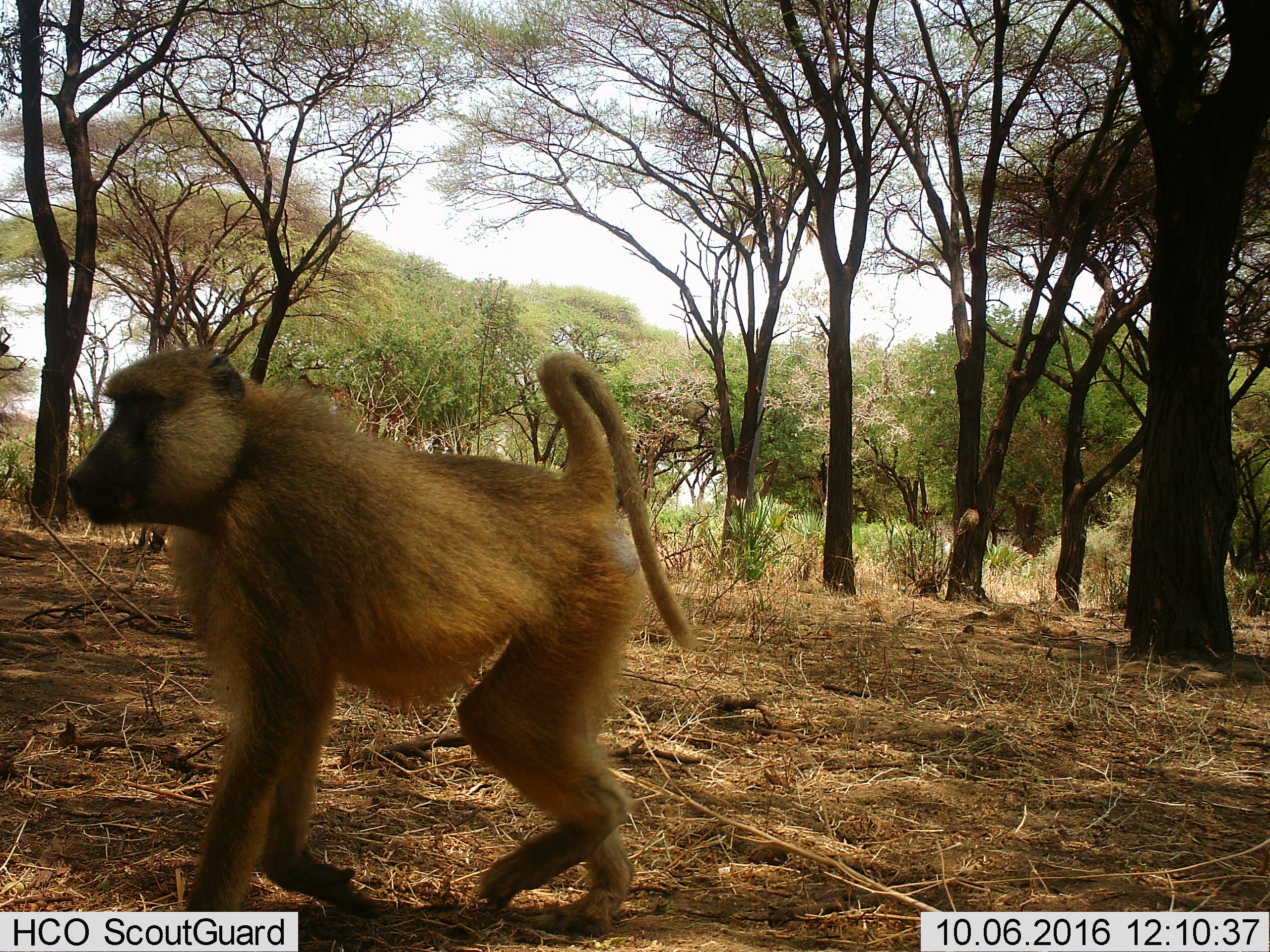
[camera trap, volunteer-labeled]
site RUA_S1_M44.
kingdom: Animalia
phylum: Chordata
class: Mammalia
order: Primates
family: Cercopithecidae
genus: Papio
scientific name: Papio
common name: baboon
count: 1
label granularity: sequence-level